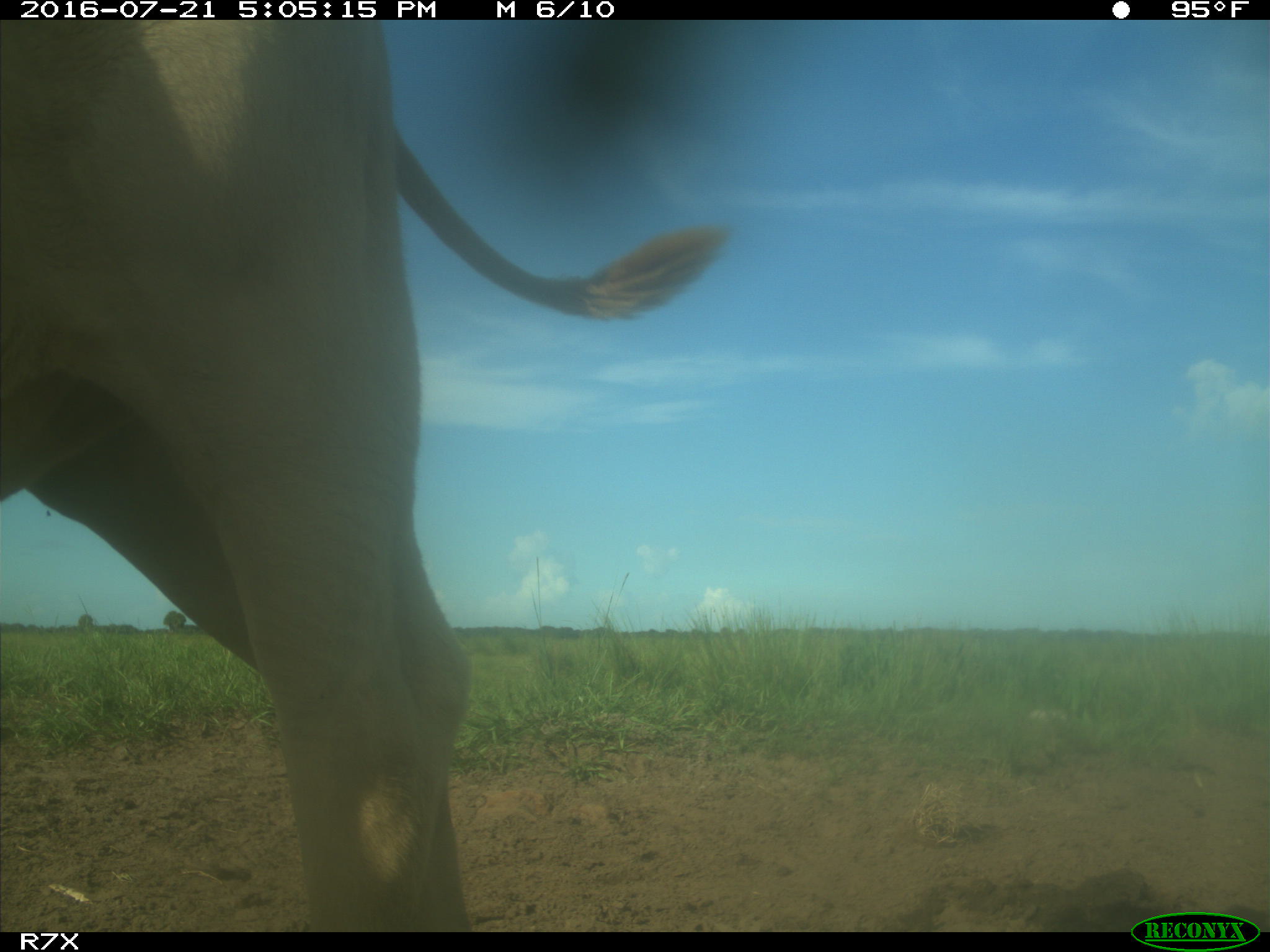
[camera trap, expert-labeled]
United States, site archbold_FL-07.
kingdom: Animalia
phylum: Chordata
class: Mammalia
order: Artiodactyla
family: Bovidae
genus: Bos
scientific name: Bos taurus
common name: domestic cow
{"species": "Bos taurus (domestic cow)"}